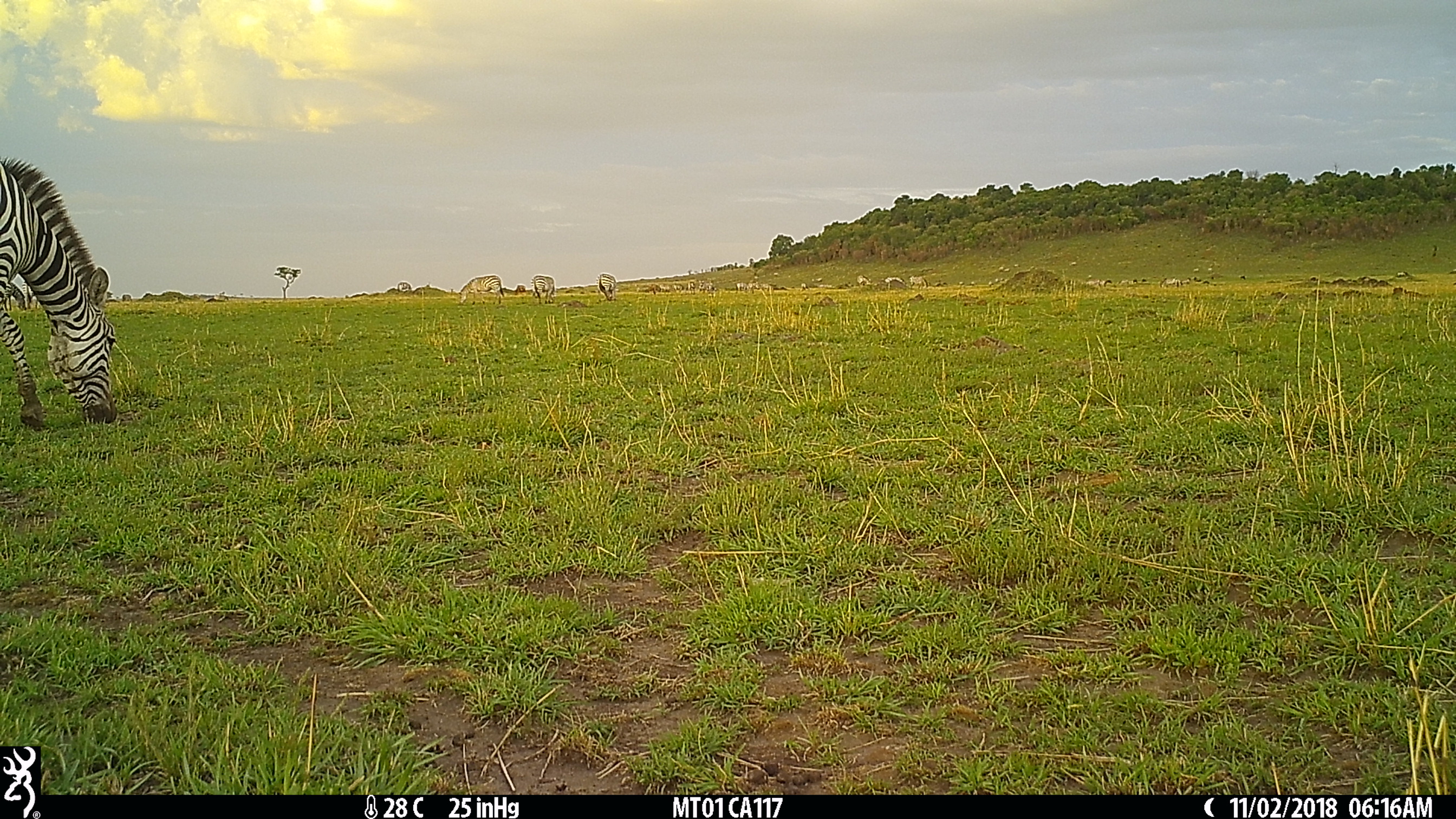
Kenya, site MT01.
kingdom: Animalia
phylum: Chordata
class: Mammalia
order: Perissodactyla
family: Equidae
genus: Equus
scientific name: Equus quagga burchellii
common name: burchell's zebra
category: zebra